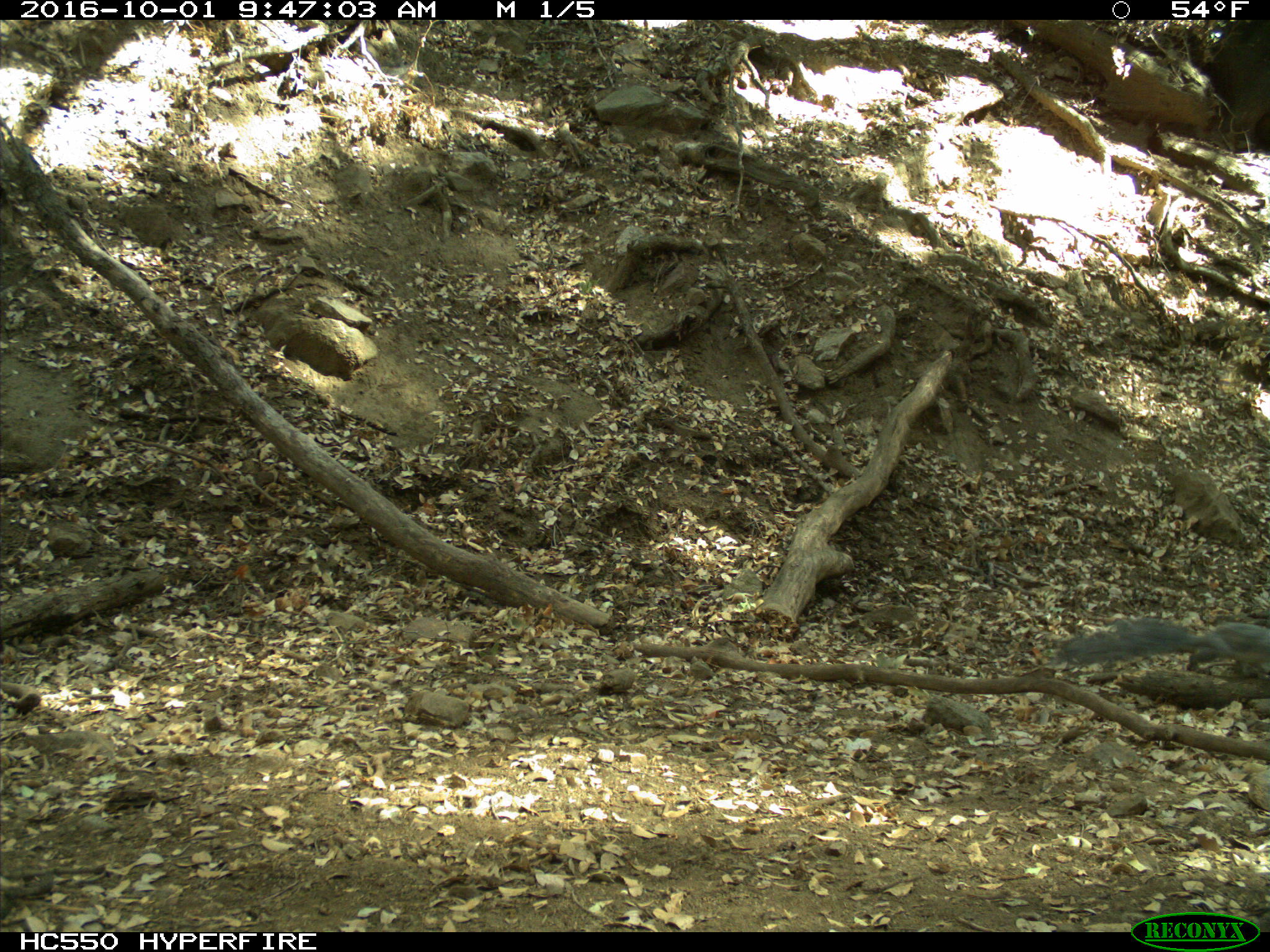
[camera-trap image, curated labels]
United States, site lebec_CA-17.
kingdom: Animalia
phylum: Chordata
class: Mammalia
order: Rodentia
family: Sciuridae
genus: Sciurus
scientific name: Sciurus carolinensis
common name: eastern gray squirrel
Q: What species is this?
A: Sciurus carolinensis (eastern gray squirrel).